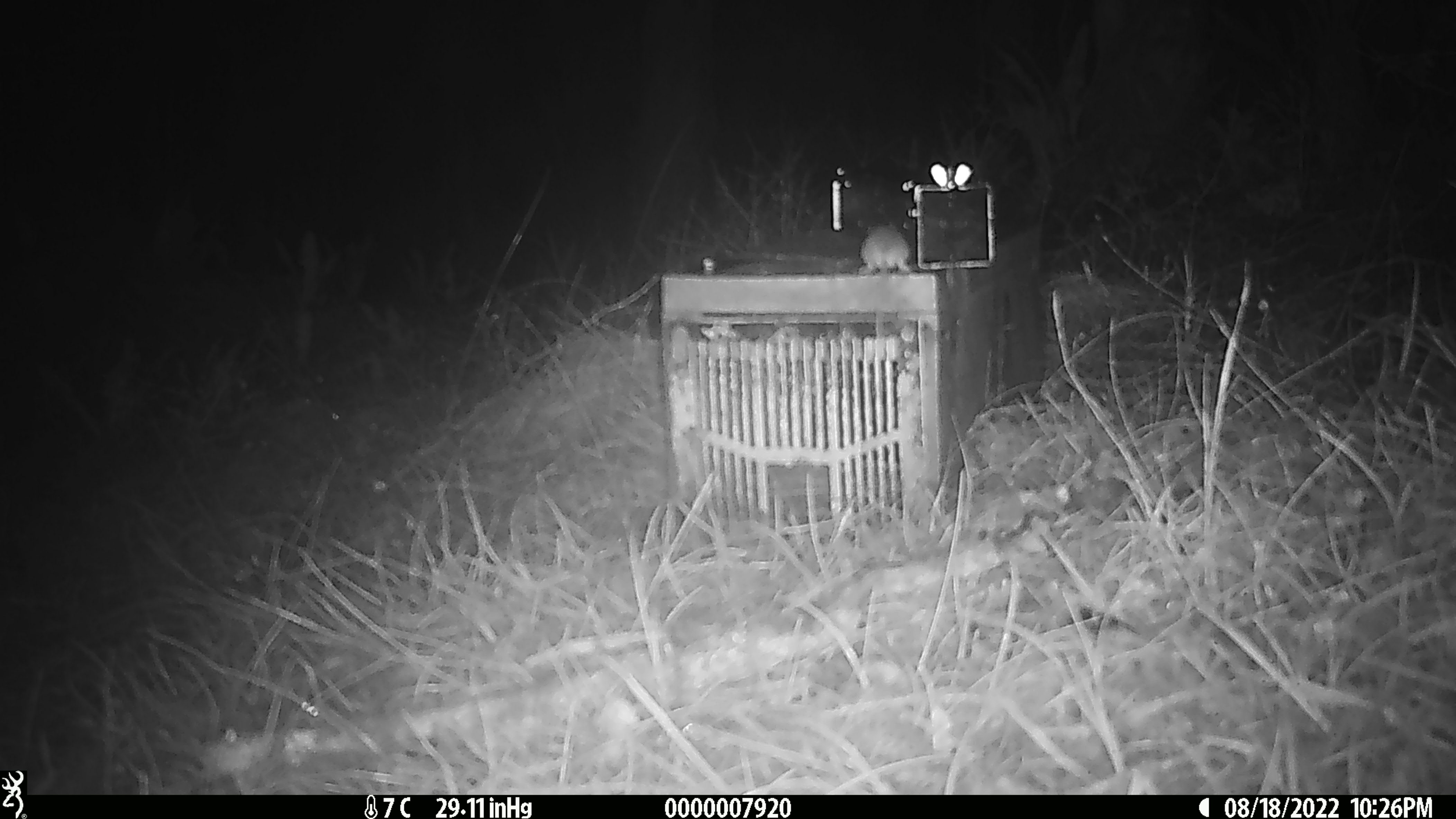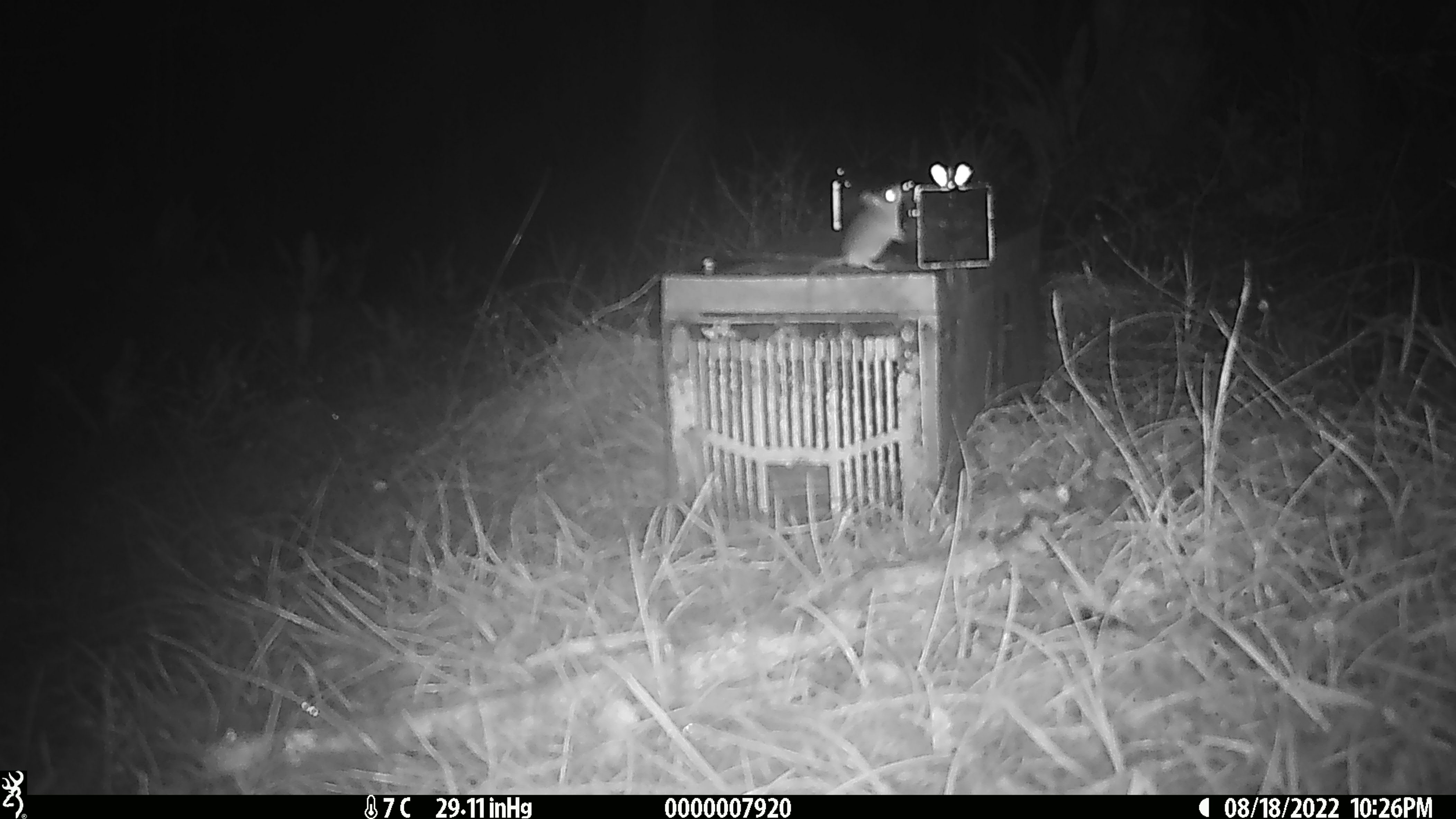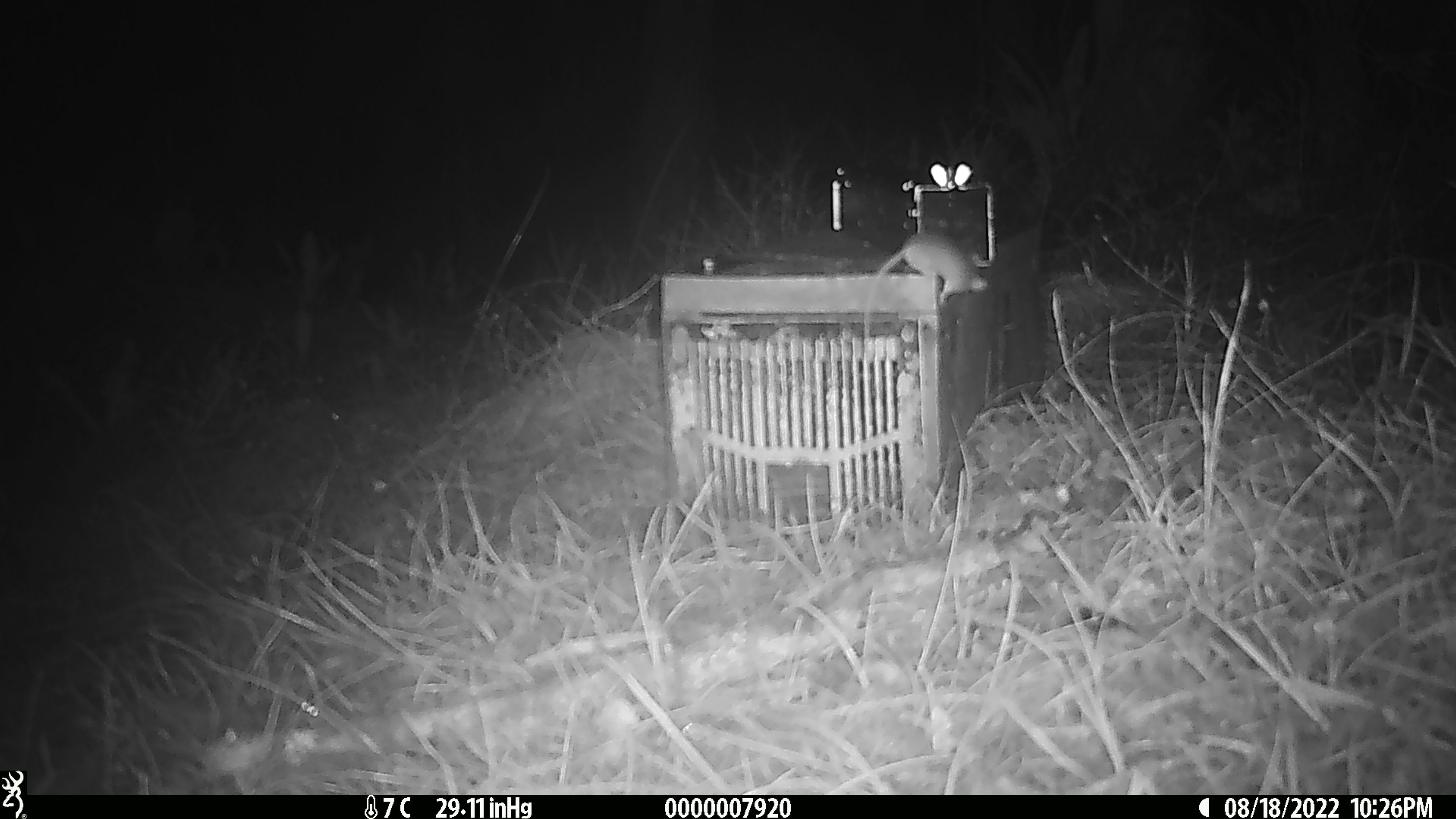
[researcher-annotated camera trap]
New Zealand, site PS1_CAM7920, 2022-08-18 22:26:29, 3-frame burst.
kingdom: Animalia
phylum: Chordata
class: Mammalia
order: Rodentia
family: Muridae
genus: Mus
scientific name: Mus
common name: mouse